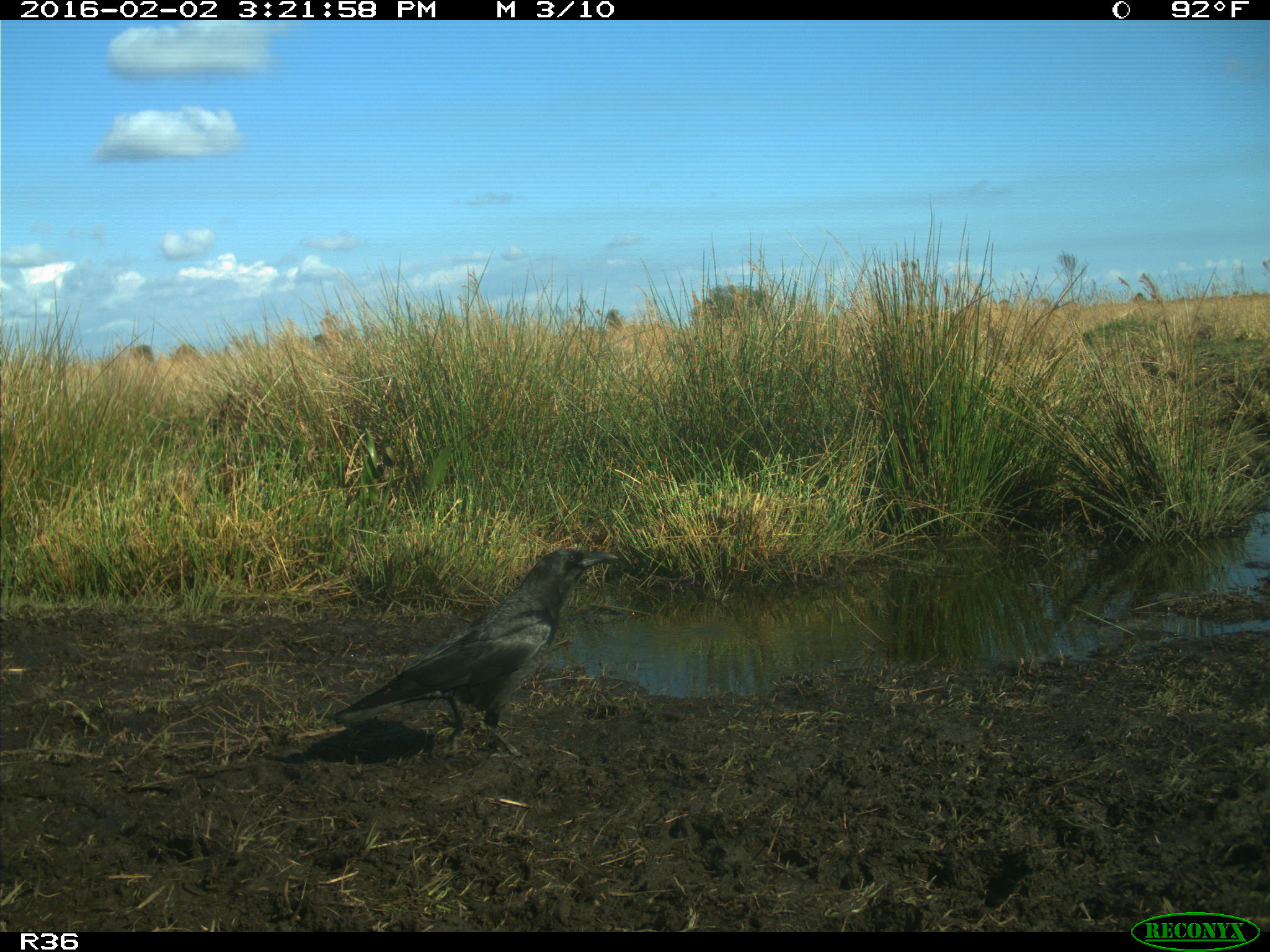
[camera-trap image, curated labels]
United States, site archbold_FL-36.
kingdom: Animalia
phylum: Chordata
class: Aves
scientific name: Aves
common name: birds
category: unidentified bird